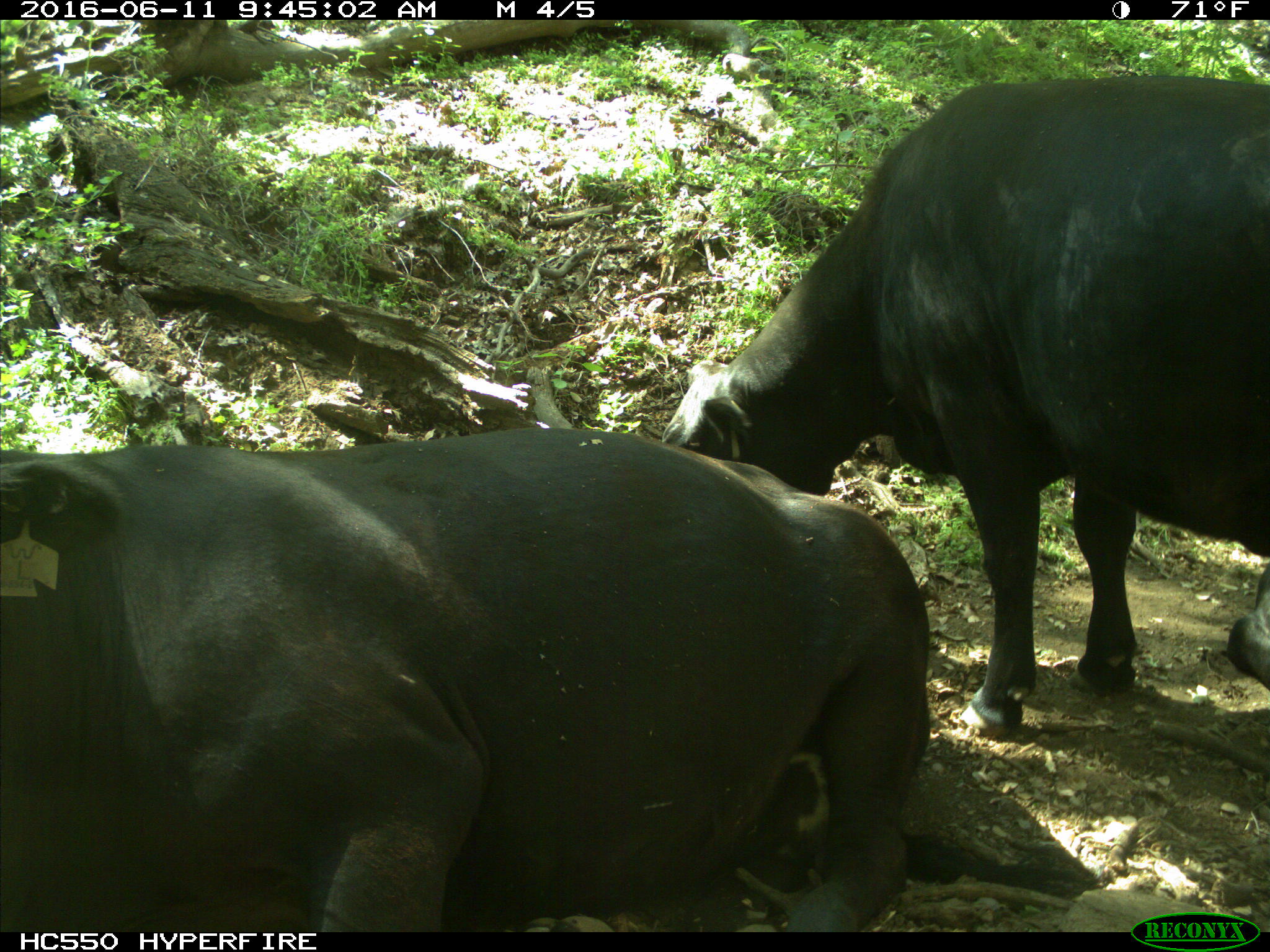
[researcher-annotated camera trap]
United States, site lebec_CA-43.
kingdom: Animalia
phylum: Chordata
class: Mammalia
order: Artiodactyla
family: Bovidae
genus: Bos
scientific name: Bos taurus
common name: domestic cow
Bos taurus (domestic cow).